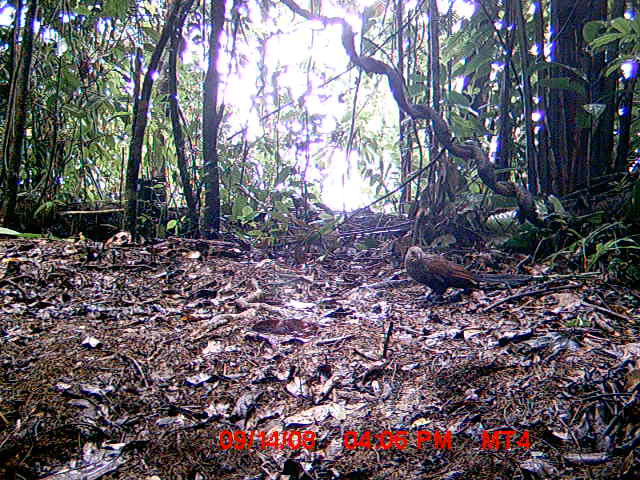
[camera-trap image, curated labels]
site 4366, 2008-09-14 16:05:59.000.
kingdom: Animalia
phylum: Chordata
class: Aves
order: Accipitriformes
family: Accipitridae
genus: Eutriorchis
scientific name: Eutriorchis astur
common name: madagascar serpent-eagle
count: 1